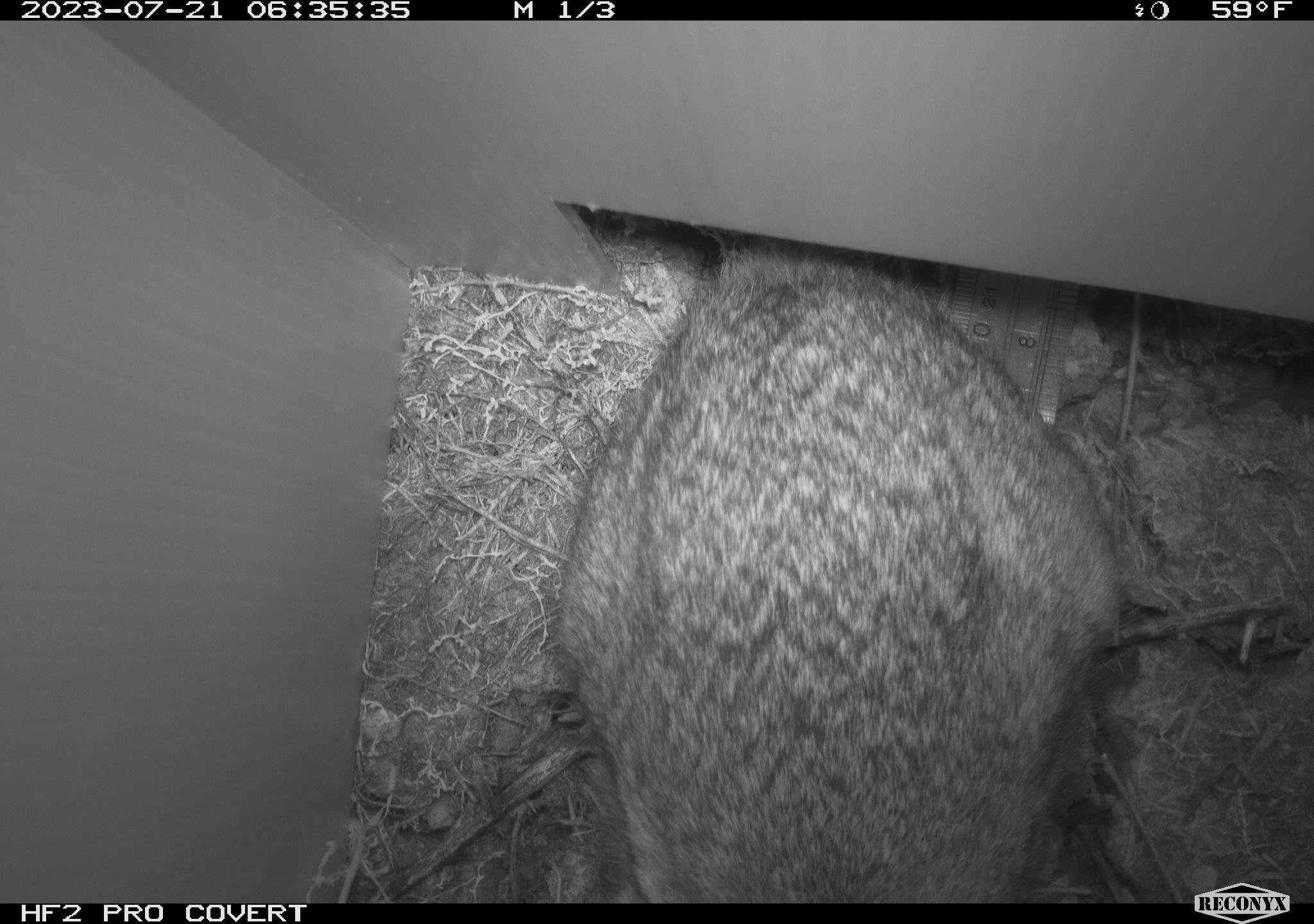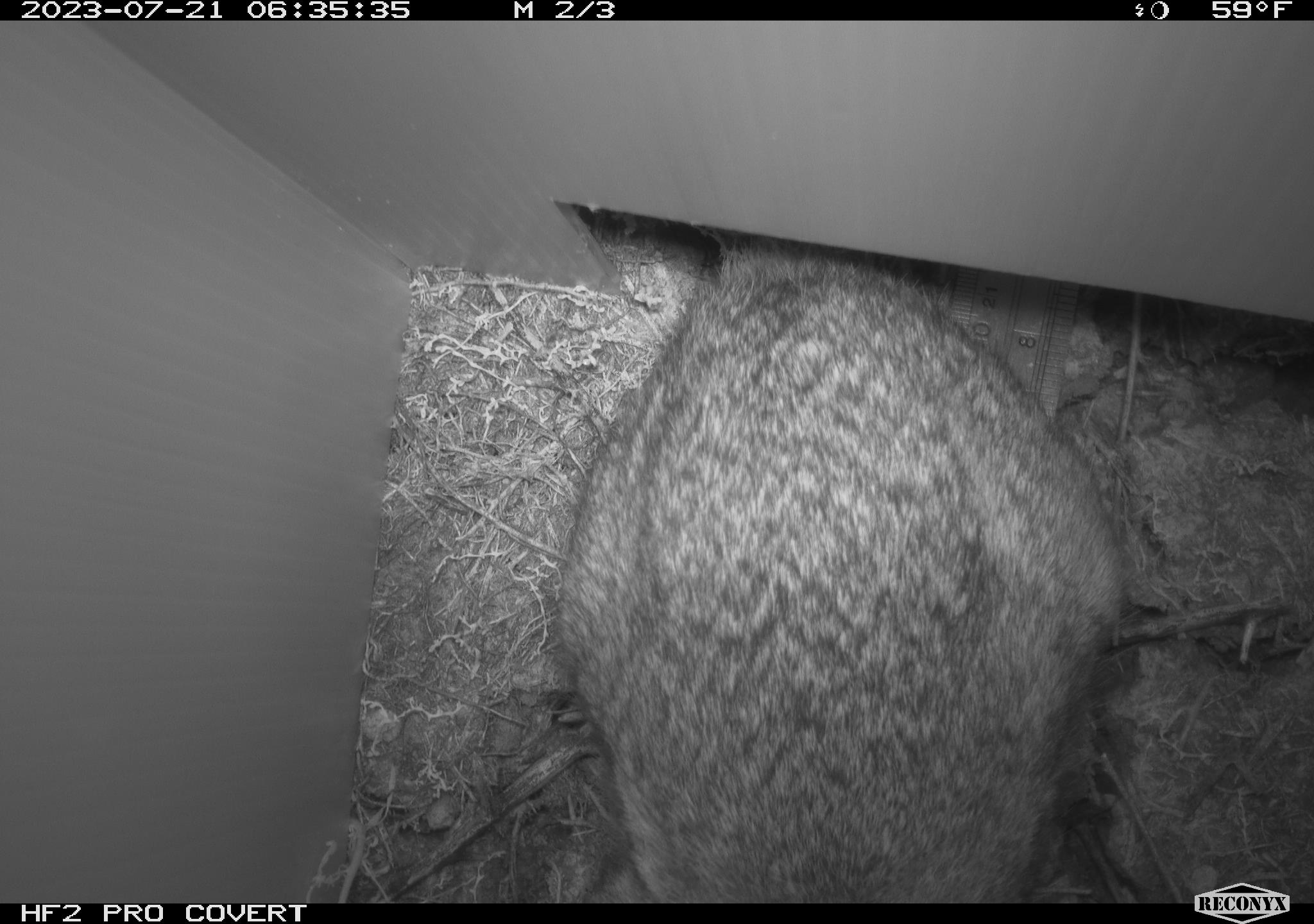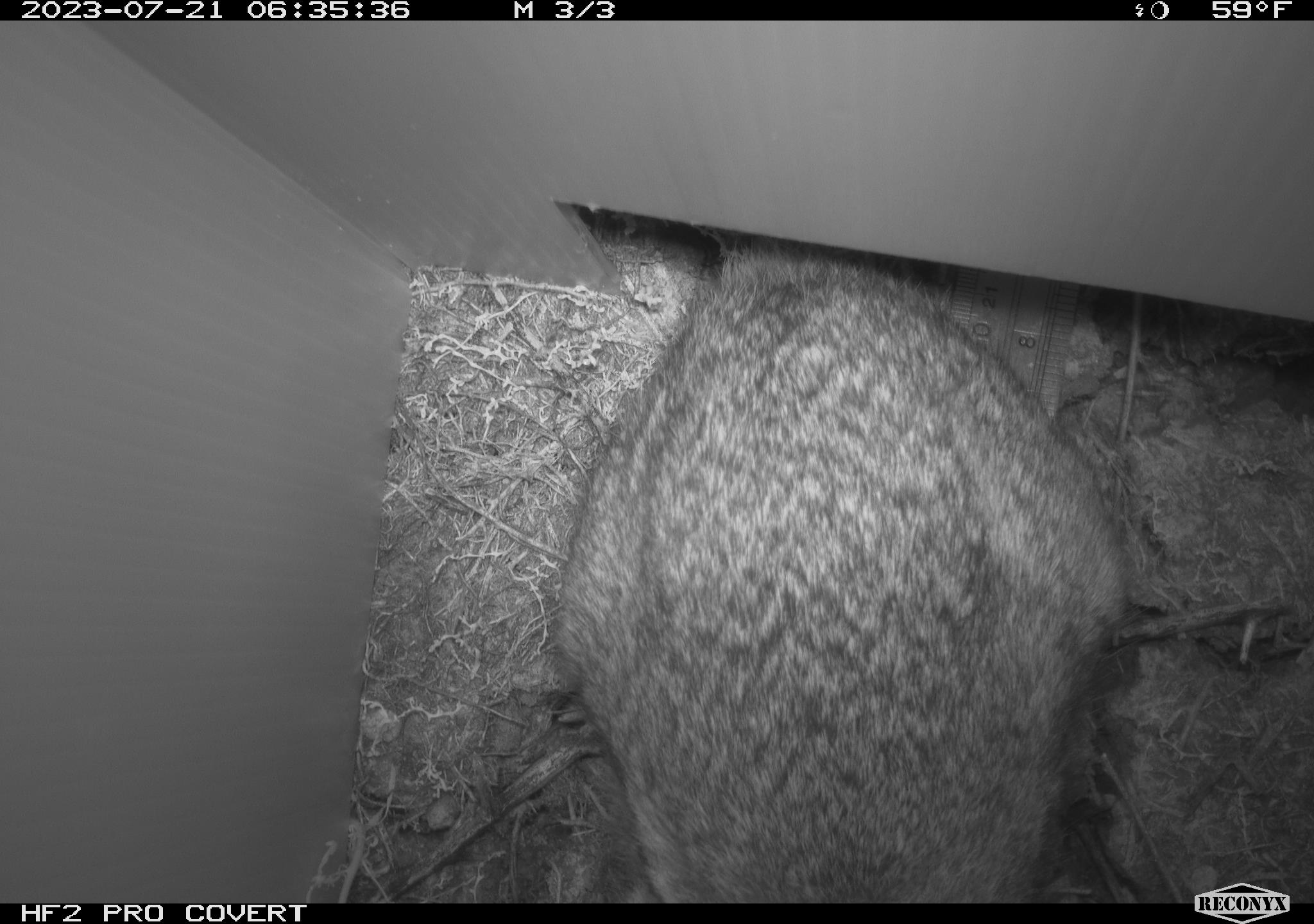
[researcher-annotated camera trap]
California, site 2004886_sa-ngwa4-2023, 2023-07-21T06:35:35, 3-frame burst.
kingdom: Animalia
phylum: Chordata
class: Mammalia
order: Lagomorpha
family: Leporidae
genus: Sylvilagus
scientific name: Sylvilagus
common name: cottontail rabbits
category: sylvilagus species